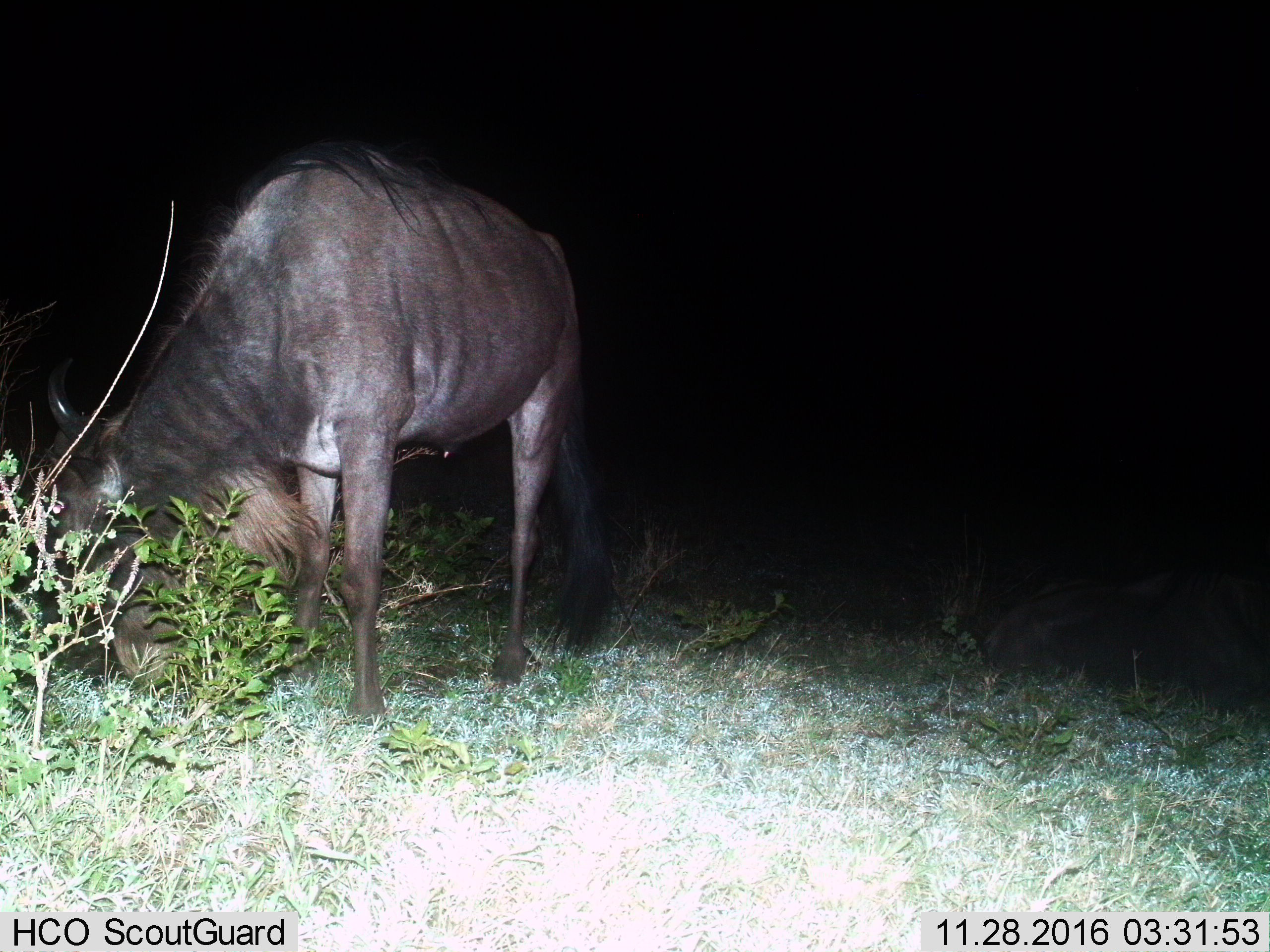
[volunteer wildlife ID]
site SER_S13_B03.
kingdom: Animalia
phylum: Chordata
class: Mammalia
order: Artiodactyla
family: Bovidae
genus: Connochaetes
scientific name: Connochaetes taurinus taurinus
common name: blue wildebeest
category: wildebeestblue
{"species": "wildebeestblue (blue wildebeest) (Connochaetes taurinus taurinus)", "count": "1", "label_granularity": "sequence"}